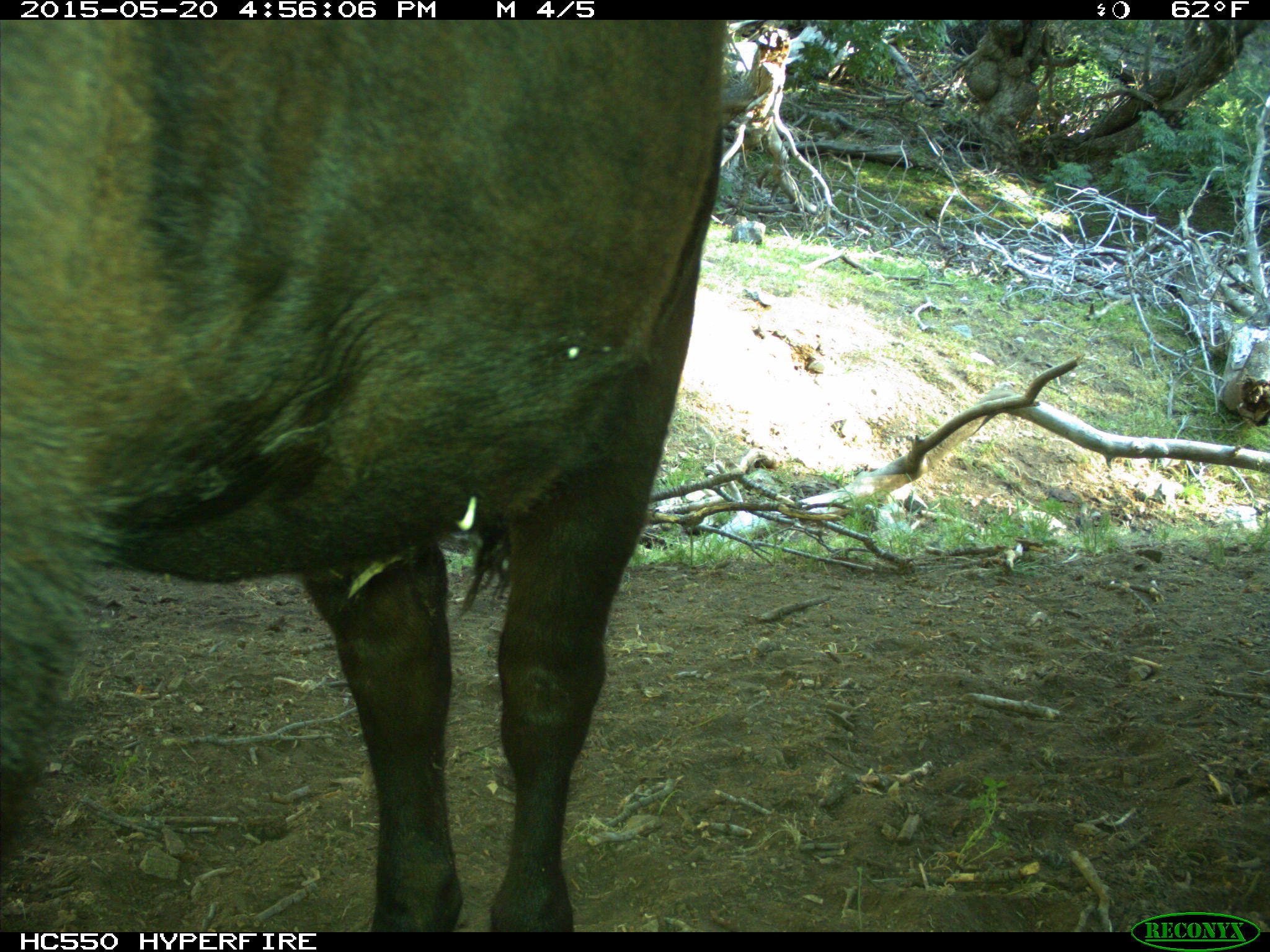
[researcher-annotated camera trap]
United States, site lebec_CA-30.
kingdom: Animalia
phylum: Chordata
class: Mammalia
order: Artiodactyla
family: Bovidae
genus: Bos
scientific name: Bos taurus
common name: domestic cow